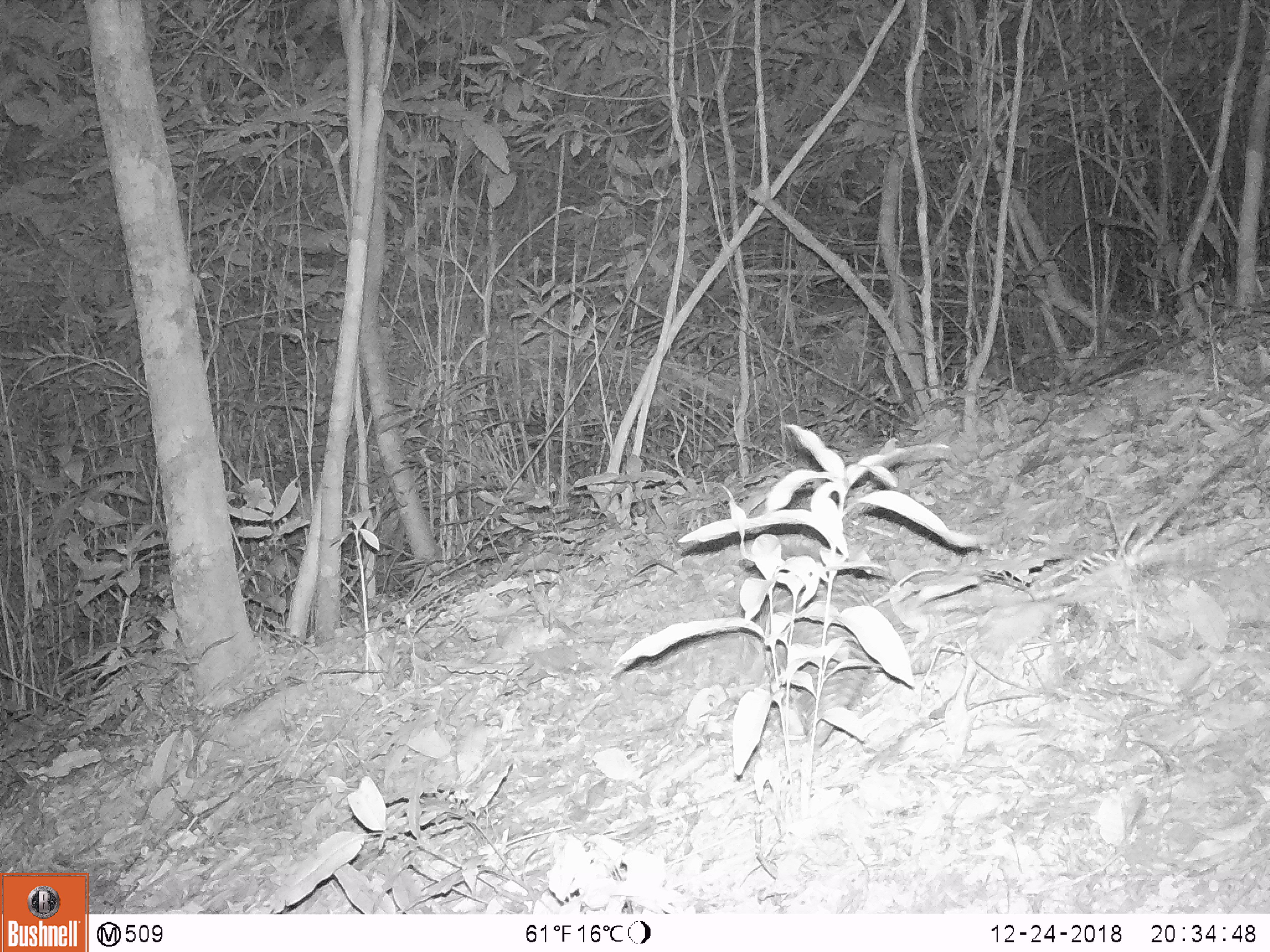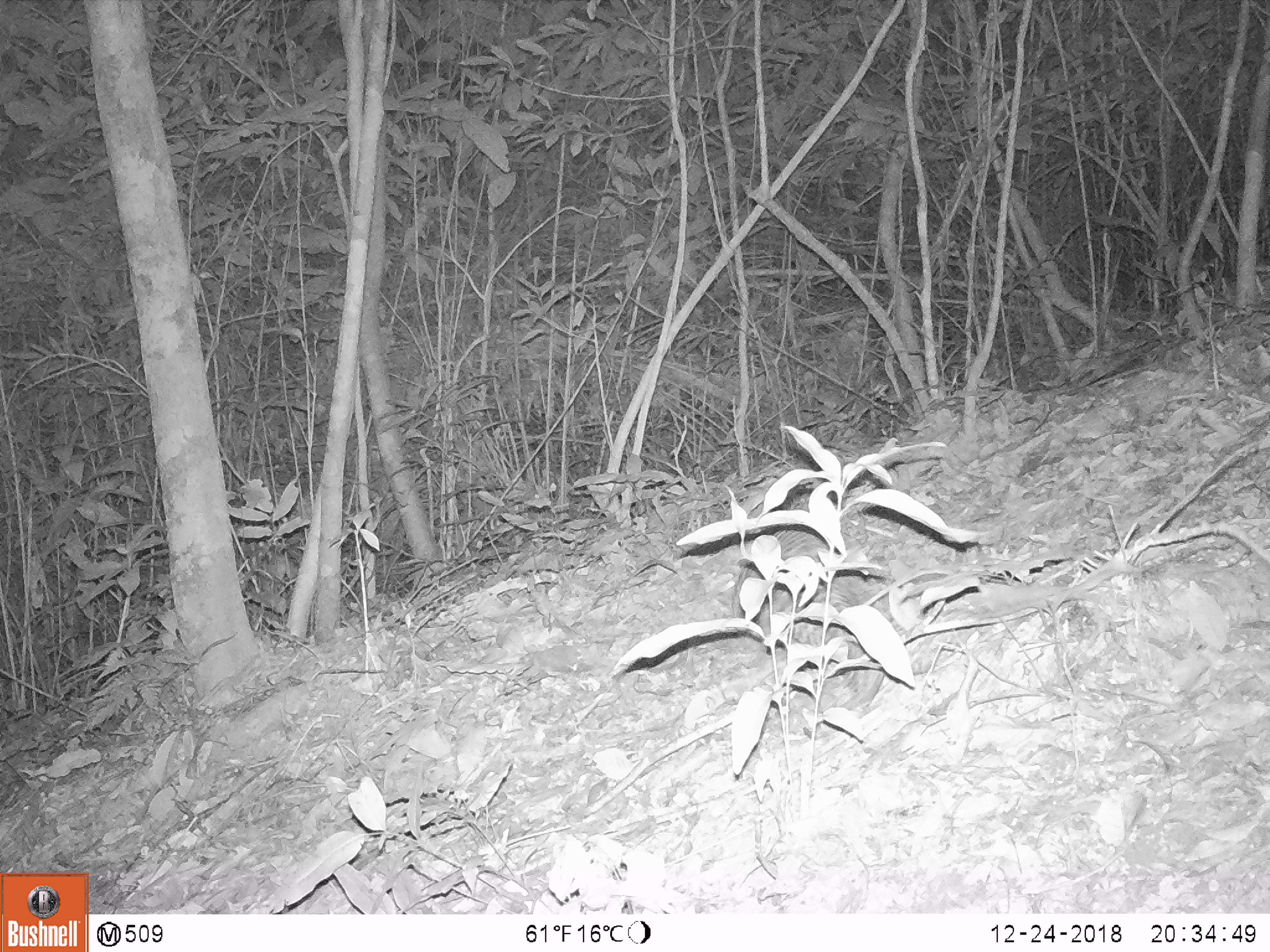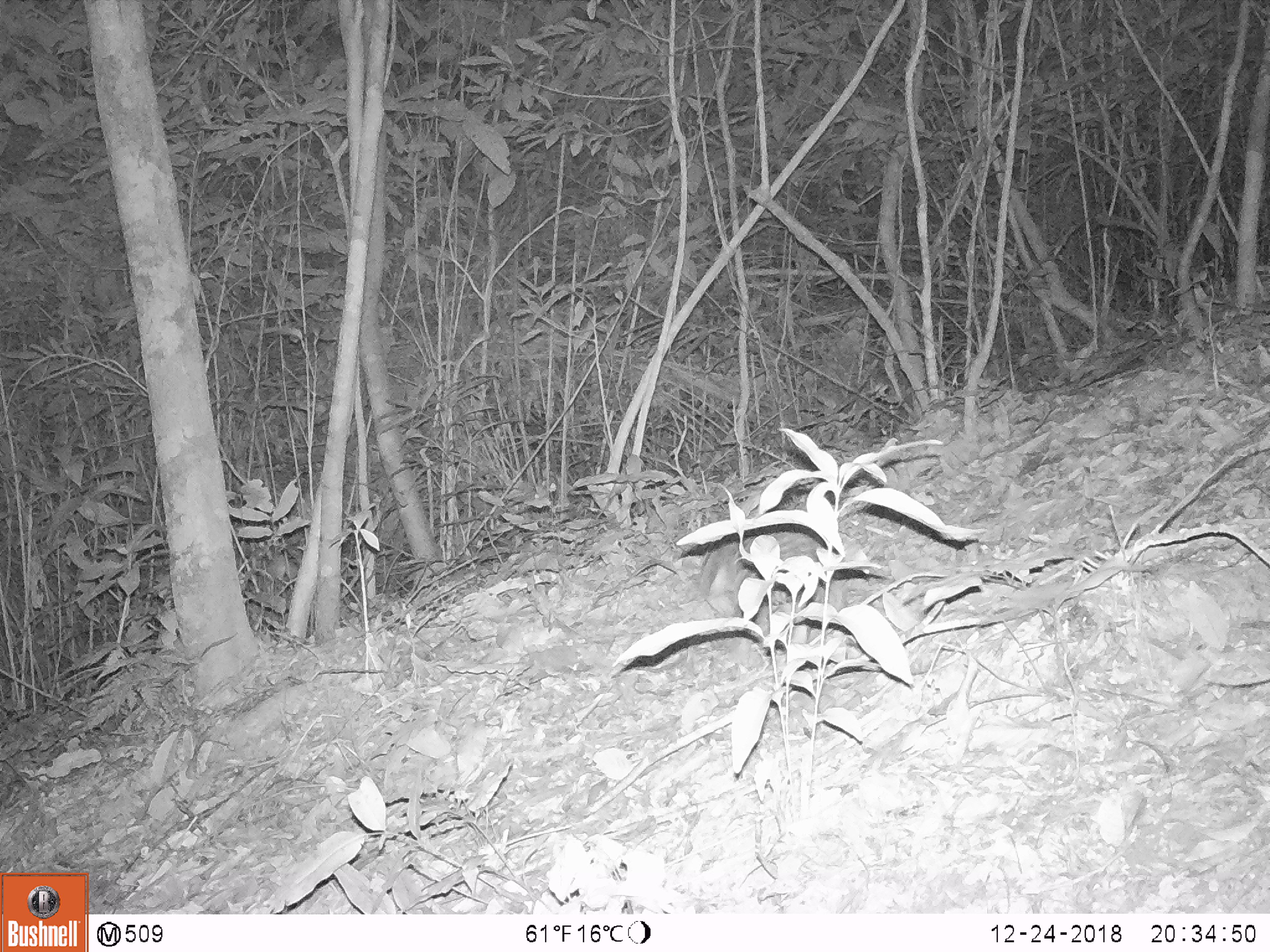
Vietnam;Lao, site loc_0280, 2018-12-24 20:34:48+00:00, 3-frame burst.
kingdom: Animalia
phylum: Chordata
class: Mammalia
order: Pholidota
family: Manidae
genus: Manis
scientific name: Manis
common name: asian pangolins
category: pangolin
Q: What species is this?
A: Pangolin (asian pangolins) (Manis).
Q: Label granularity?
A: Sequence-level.